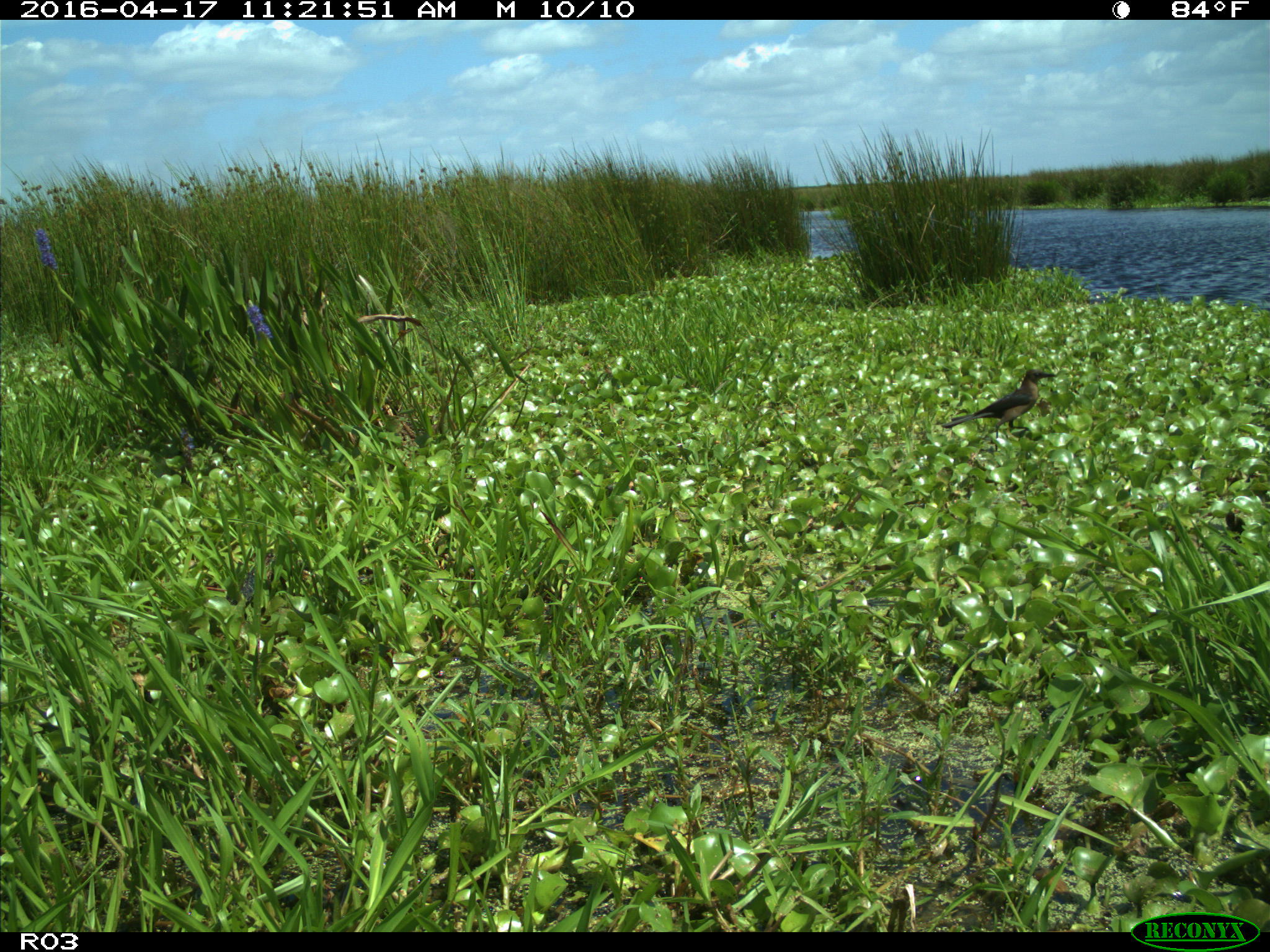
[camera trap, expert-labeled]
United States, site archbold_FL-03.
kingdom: Animalia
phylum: Chordata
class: Aves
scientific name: Aves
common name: birds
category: unidentified bird